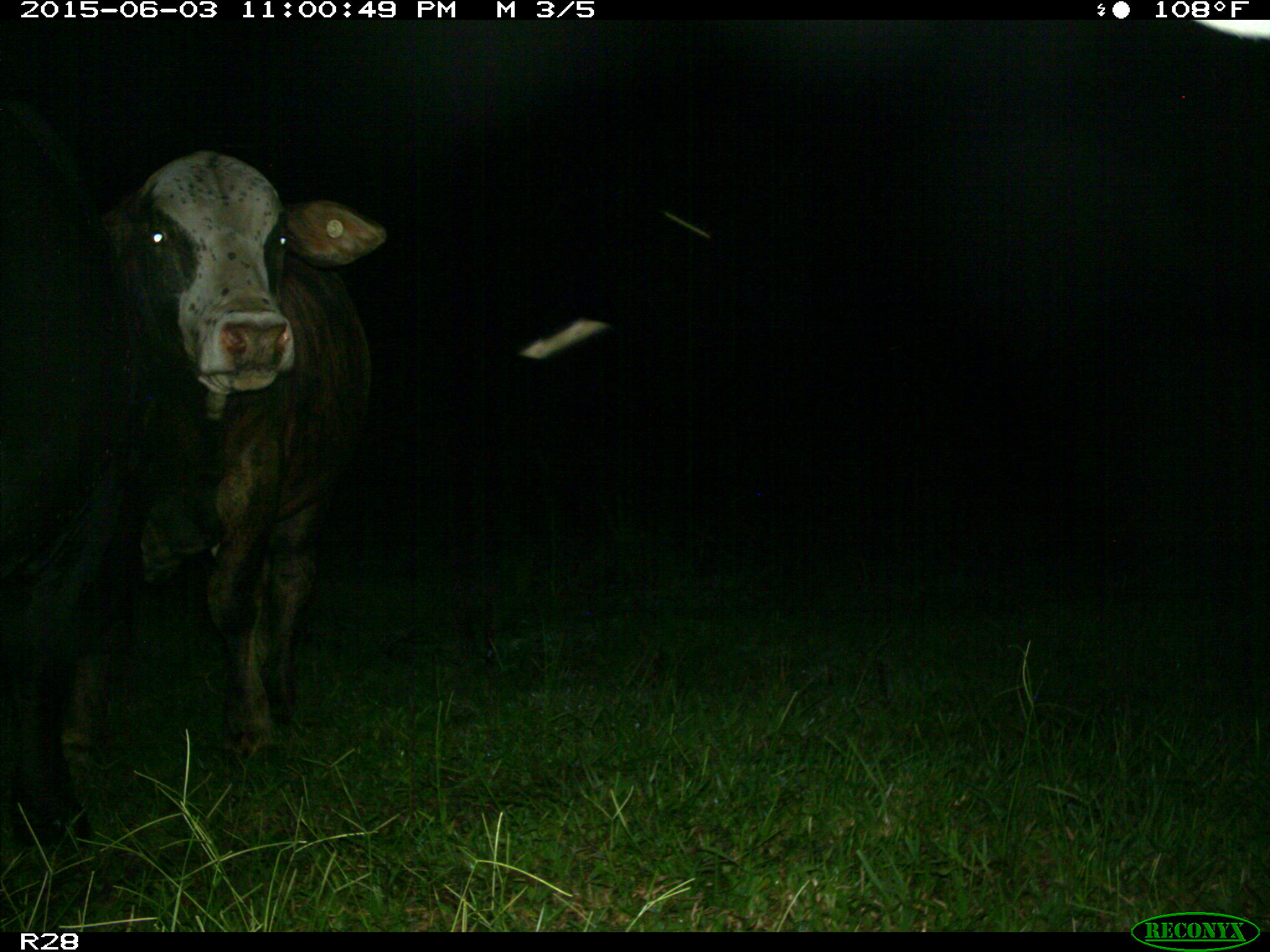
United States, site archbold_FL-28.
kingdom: Animalia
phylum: Chordata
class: Mammalia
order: Artiodactyla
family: Bovidae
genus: Bos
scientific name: Bos taurus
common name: domestic cow